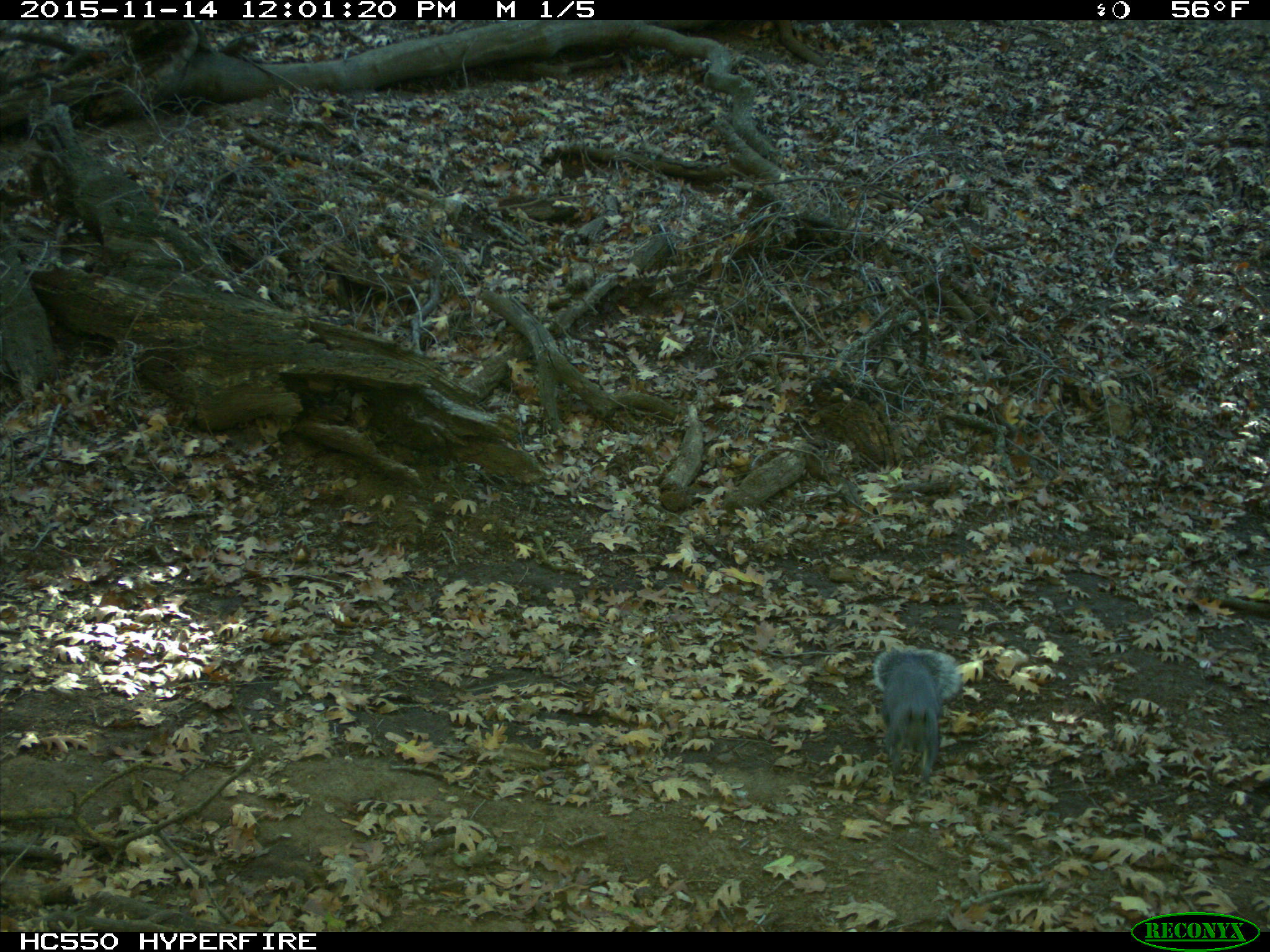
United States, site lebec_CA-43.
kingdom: Animalia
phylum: Chordata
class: Mammalia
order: Rodentia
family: Sciuridae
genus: Sciurus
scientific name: Sciurus carolinensis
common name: eastern gray squirrel